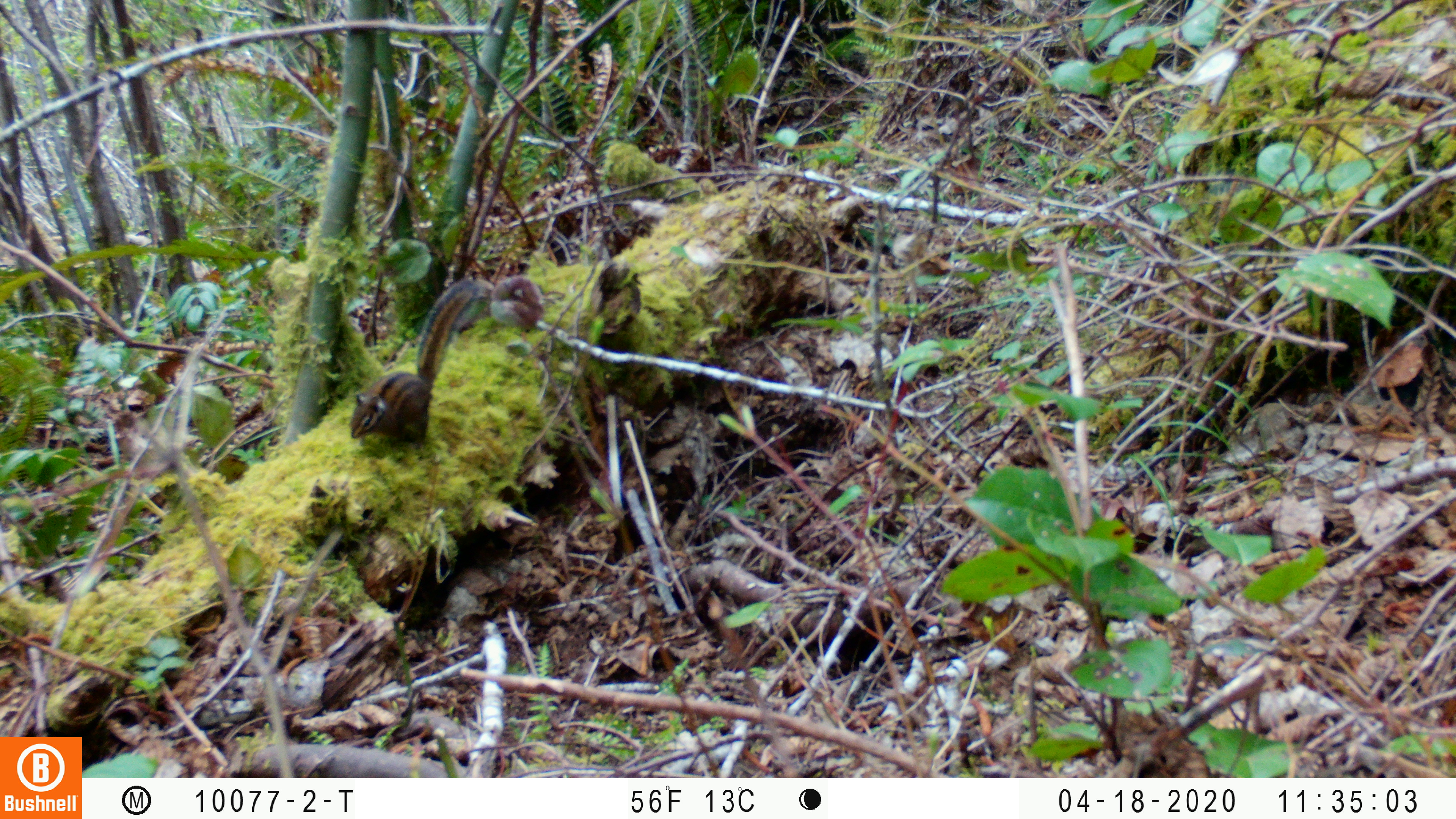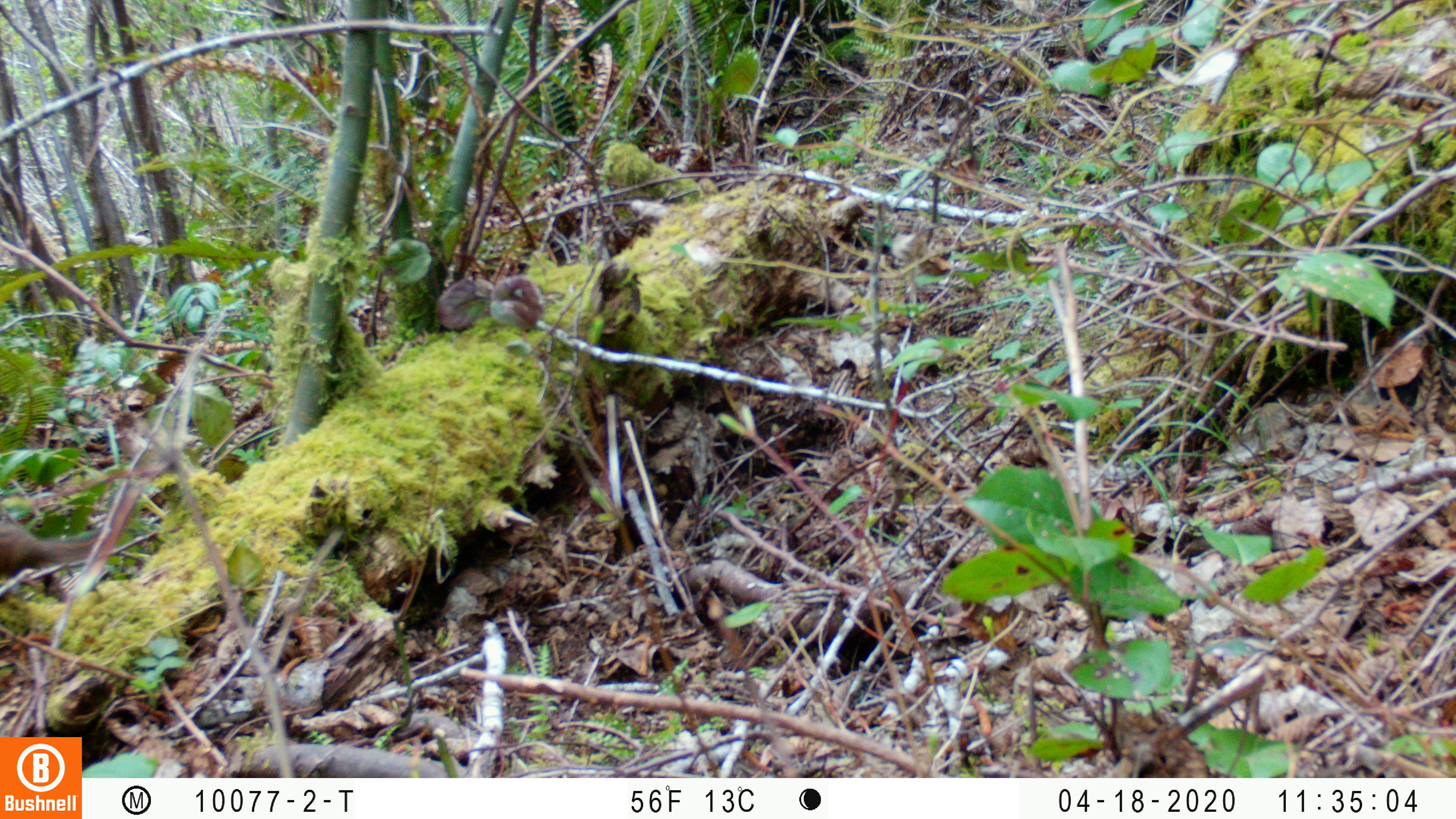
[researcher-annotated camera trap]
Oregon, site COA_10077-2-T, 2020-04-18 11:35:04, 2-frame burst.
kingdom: Animalia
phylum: Chordata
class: Mammalia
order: Rodentia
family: Sciuridae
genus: Neotamias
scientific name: Neotamias townsendii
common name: townsend's chipmunk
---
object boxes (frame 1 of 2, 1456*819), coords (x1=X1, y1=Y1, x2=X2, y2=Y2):
townsend's chipmunk: (x1=346, y1=272, x2=480, y2=458)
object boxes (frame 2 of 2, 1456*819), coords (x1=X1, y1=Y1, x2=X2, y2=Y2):
townsend's chipmunk: (x1=0, y1=488, x2=140, y2=602)